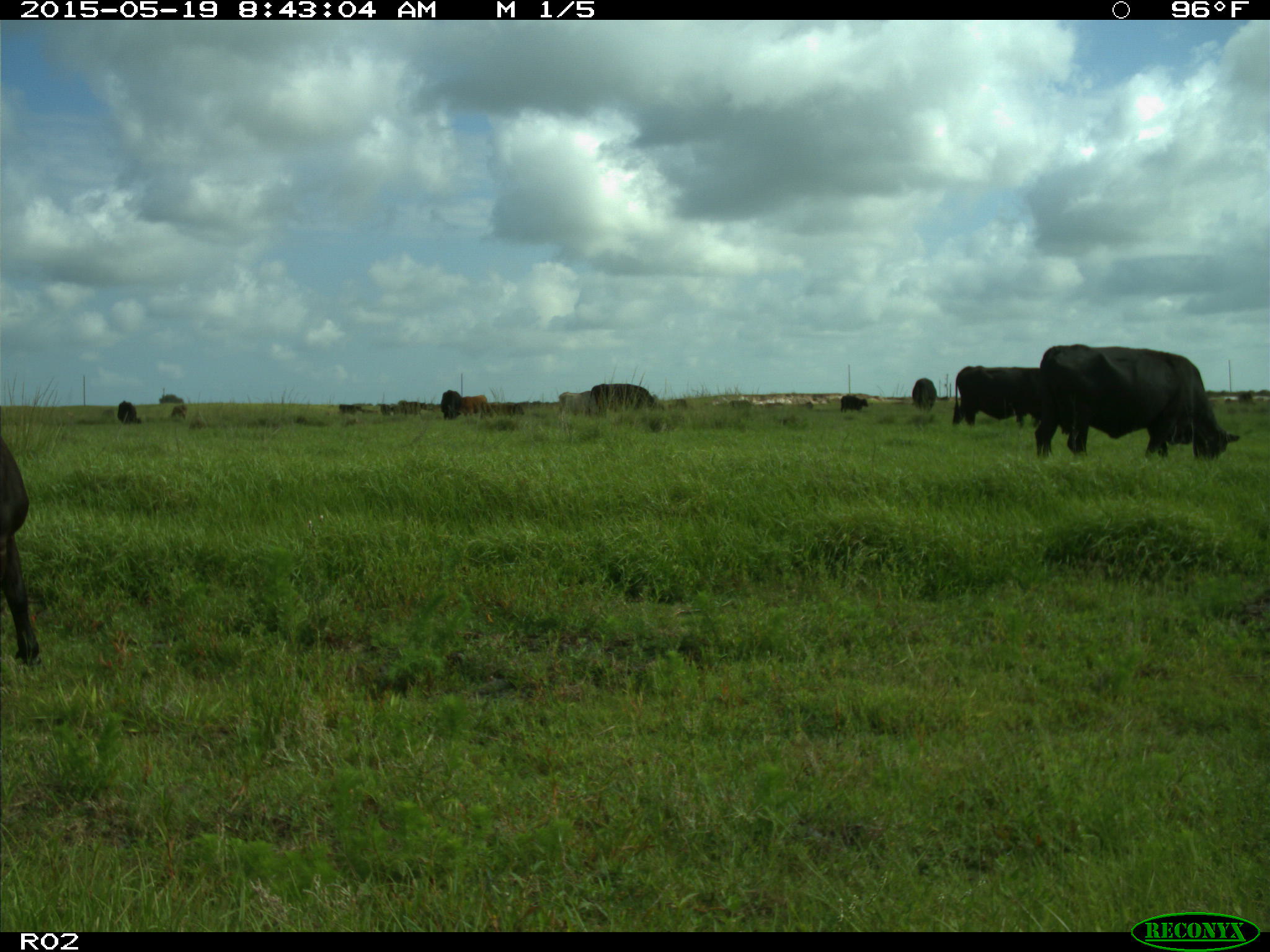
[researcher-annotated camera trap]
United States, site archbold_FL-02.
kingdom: Animalia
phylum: Chordata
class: Mammalia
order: Artiodactyla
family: Bovidae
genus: Bos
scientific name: Bos taurus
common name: domestic cow